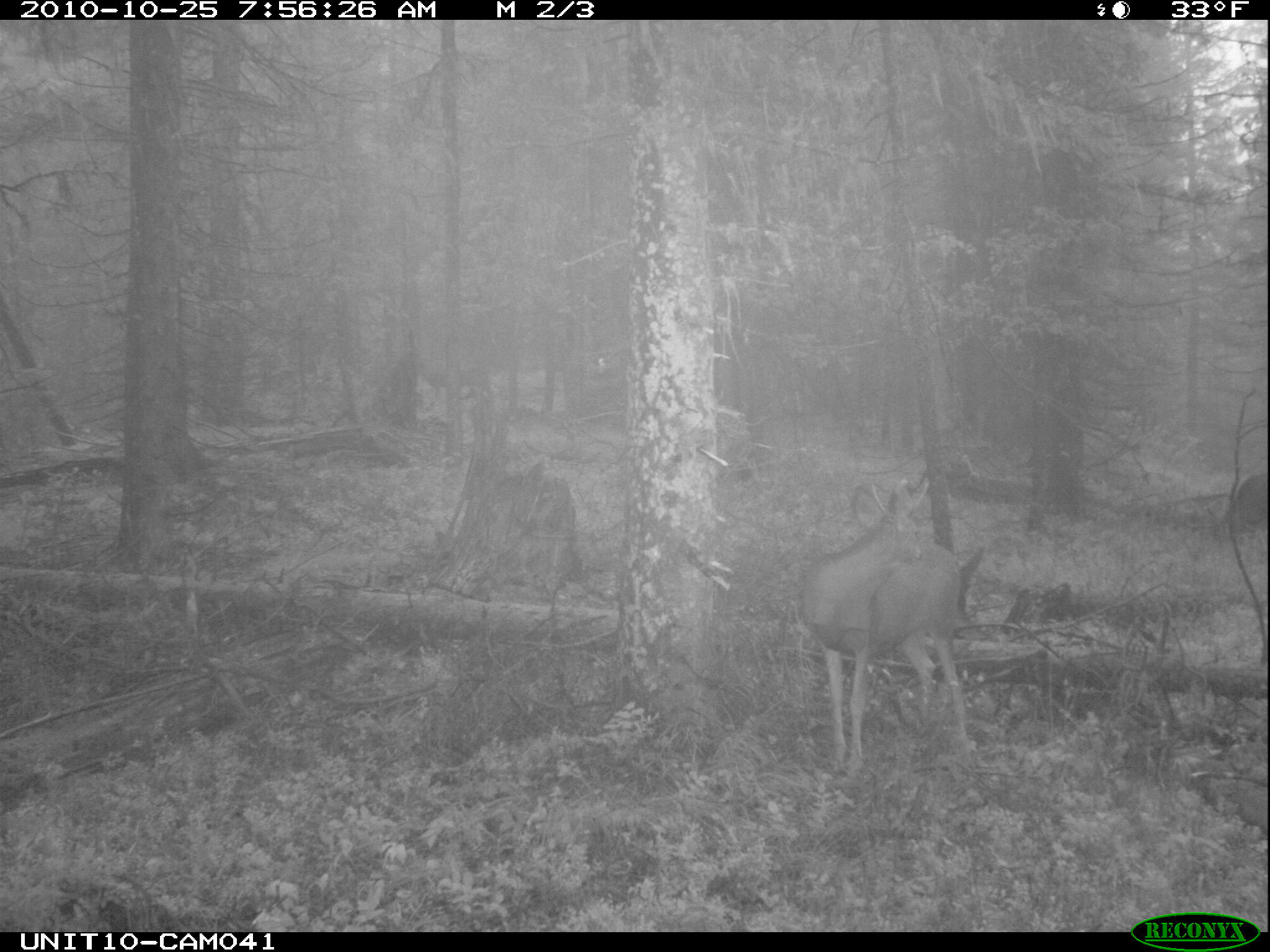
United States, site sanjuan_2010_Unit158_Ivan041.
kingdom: Animalia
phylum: Chordata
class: Mammalia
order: Artiodactyla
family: Cervidae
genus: Odocoileus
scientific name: Odocoileus hemionus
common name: mule deer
Odocoileus hemionus (mule deer).